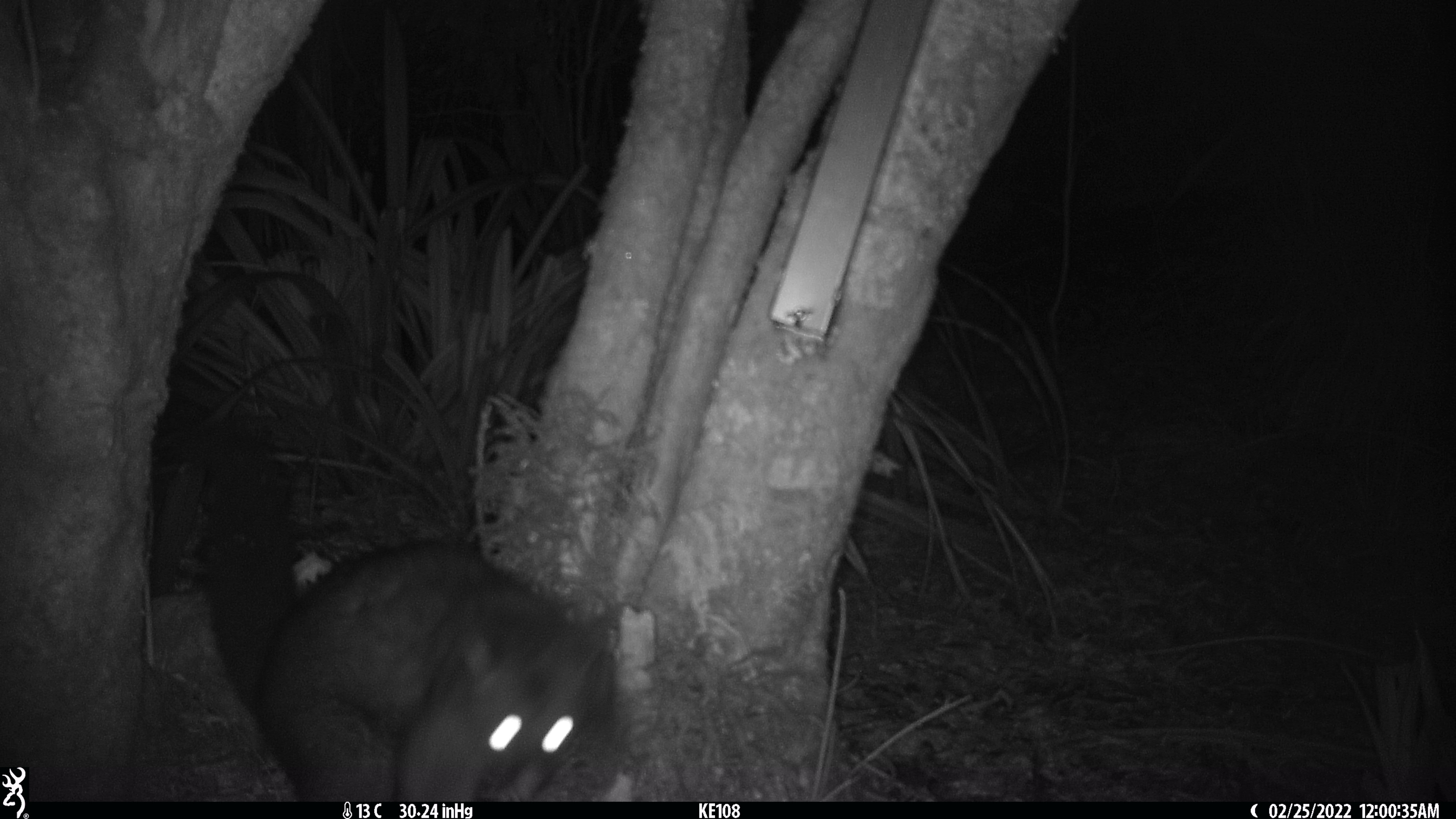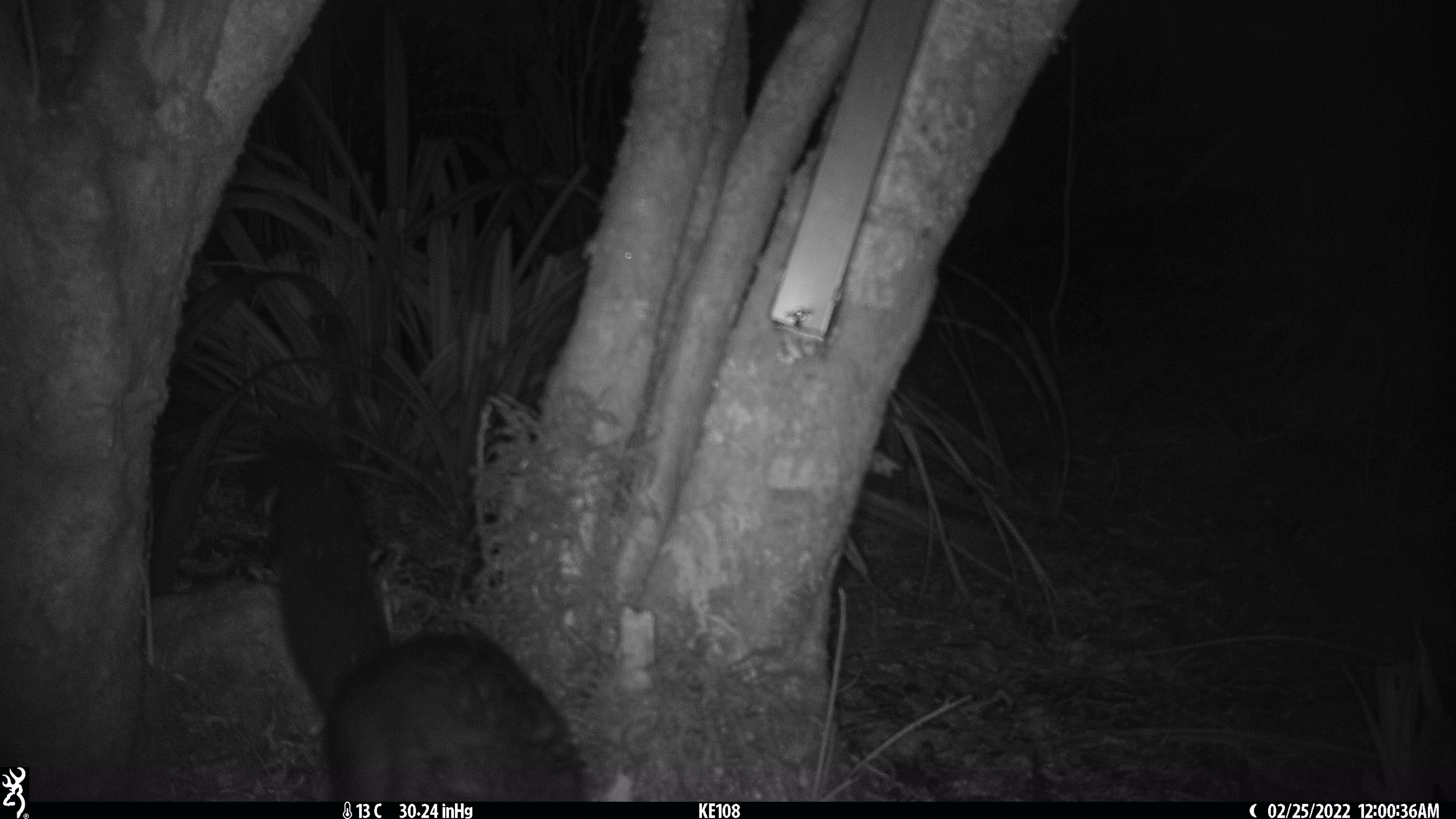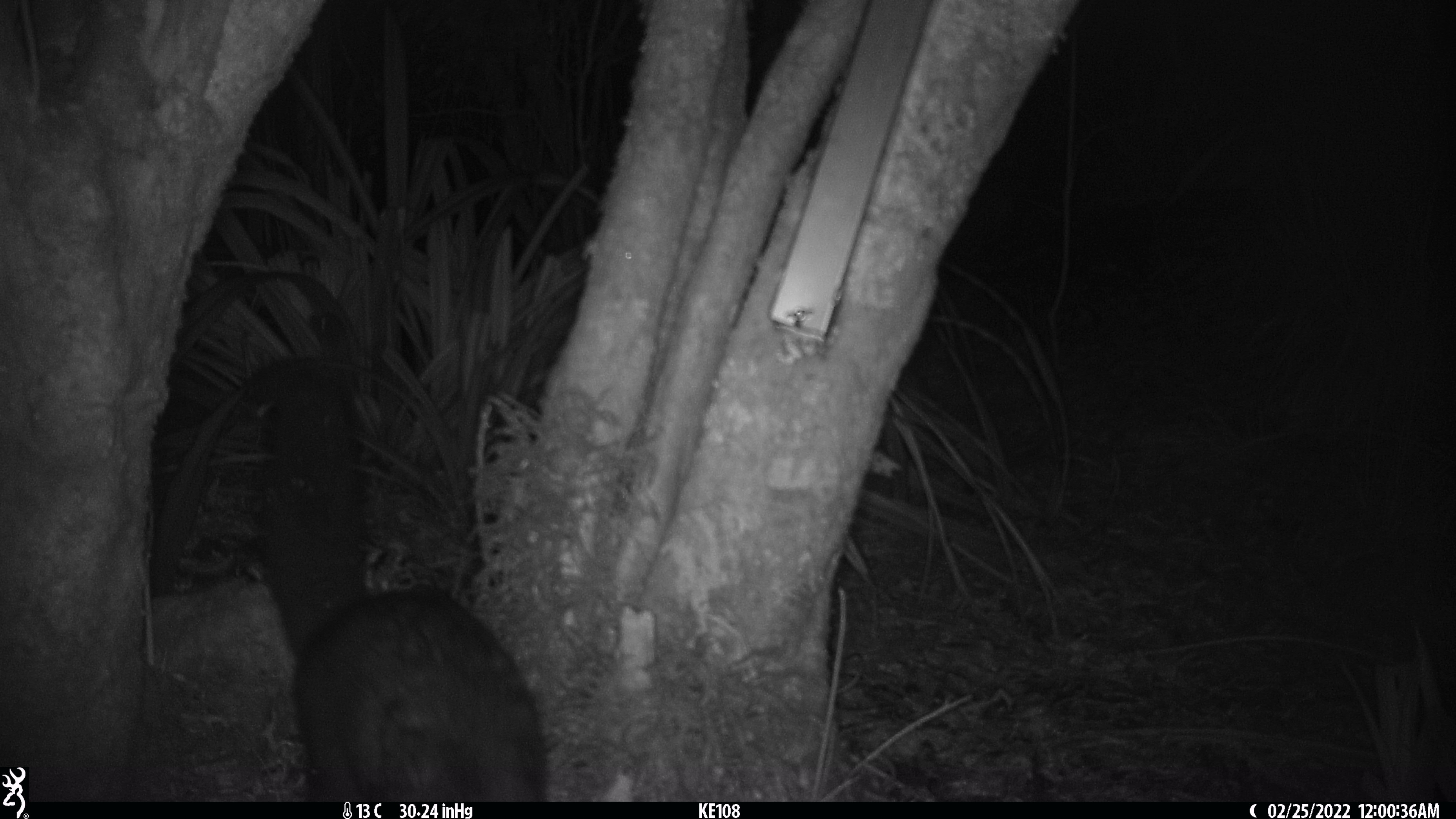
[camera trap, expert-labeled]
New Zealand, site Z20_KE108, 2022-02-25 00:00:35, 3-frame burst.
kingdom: Animalia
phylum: Chordata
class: Mammalia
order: Diprotodontia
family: Phalangeridae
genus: Trichosurus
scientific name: Trichosurus vulpecula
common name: common brushtail possum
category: possum